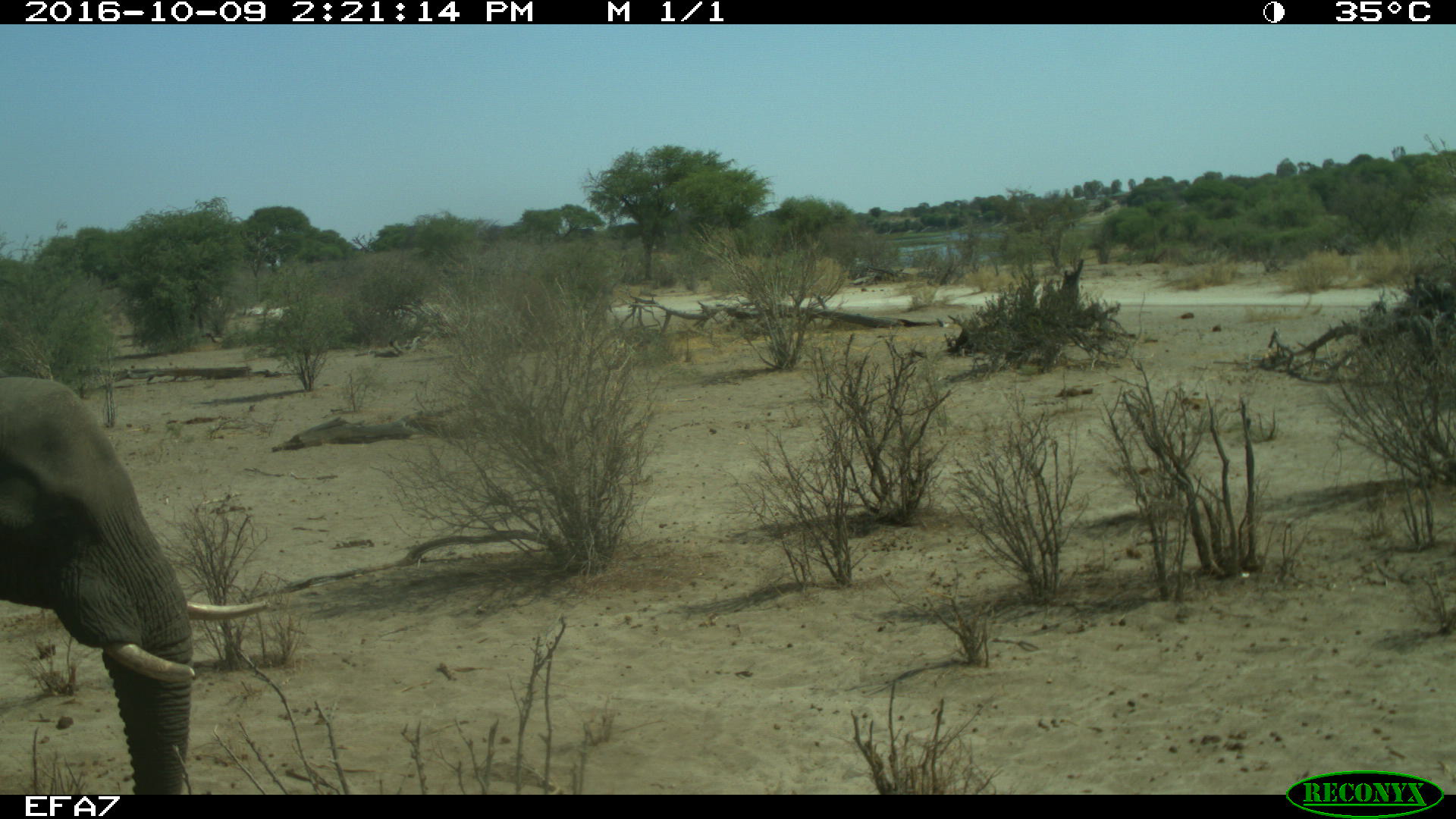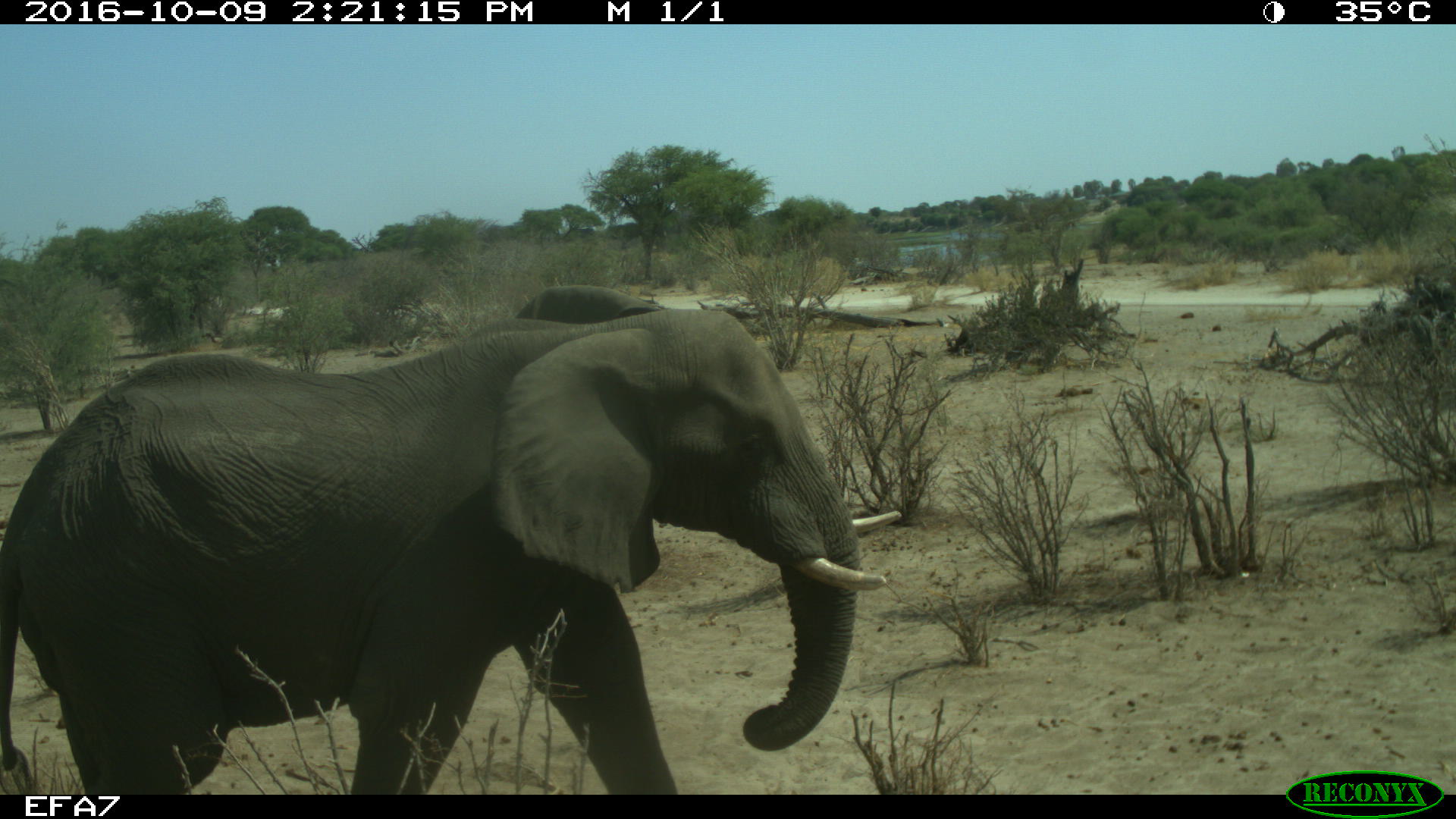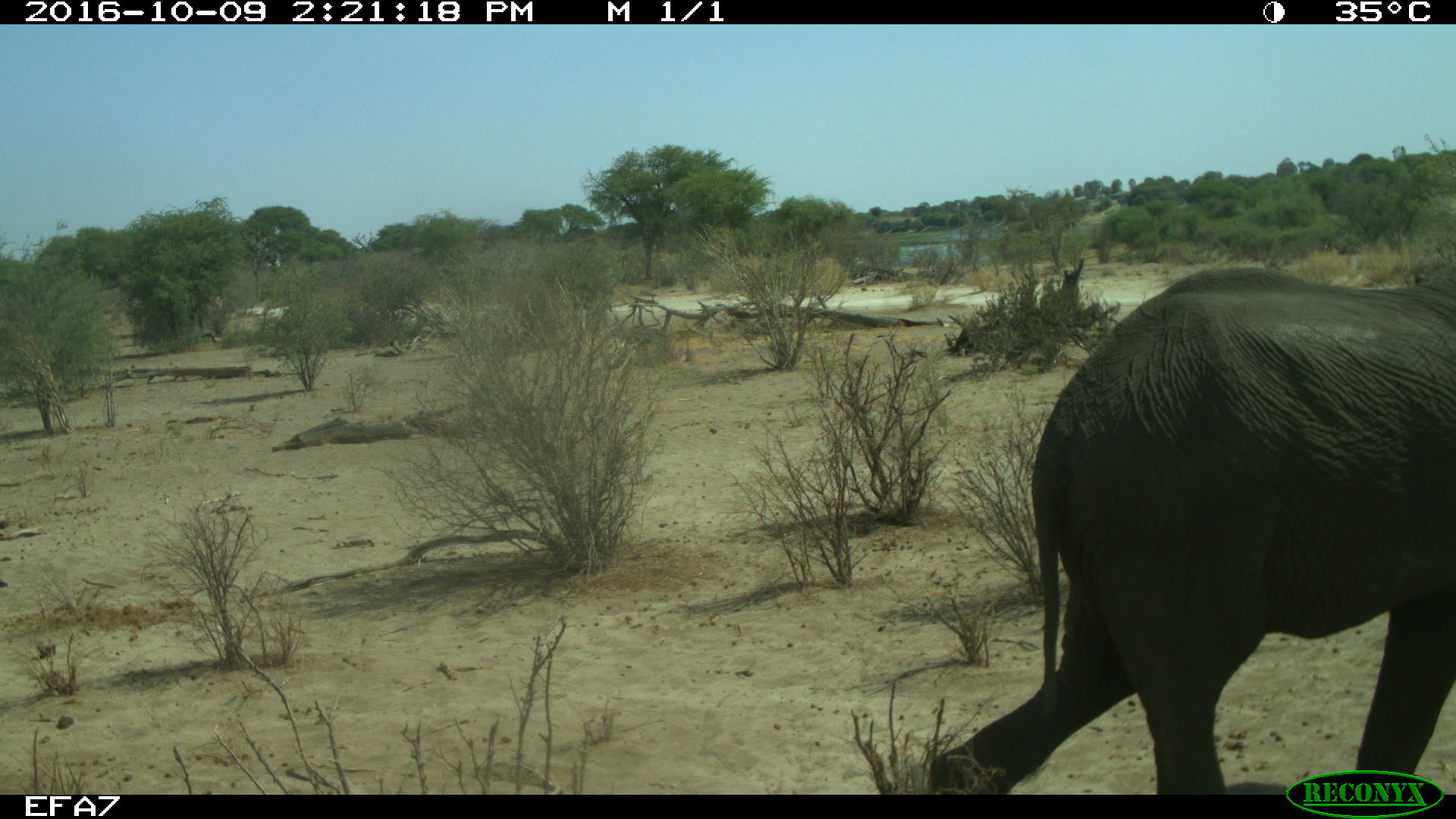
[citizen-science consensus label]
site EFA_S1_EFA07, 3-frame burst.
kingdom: Animalia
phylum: Chordata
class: Mammalia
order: Proboscidea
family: Elephantidae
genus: Loxodonta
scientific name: Loxodonta africana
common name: african bush elephant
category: elephant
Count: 1.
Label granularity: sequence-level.